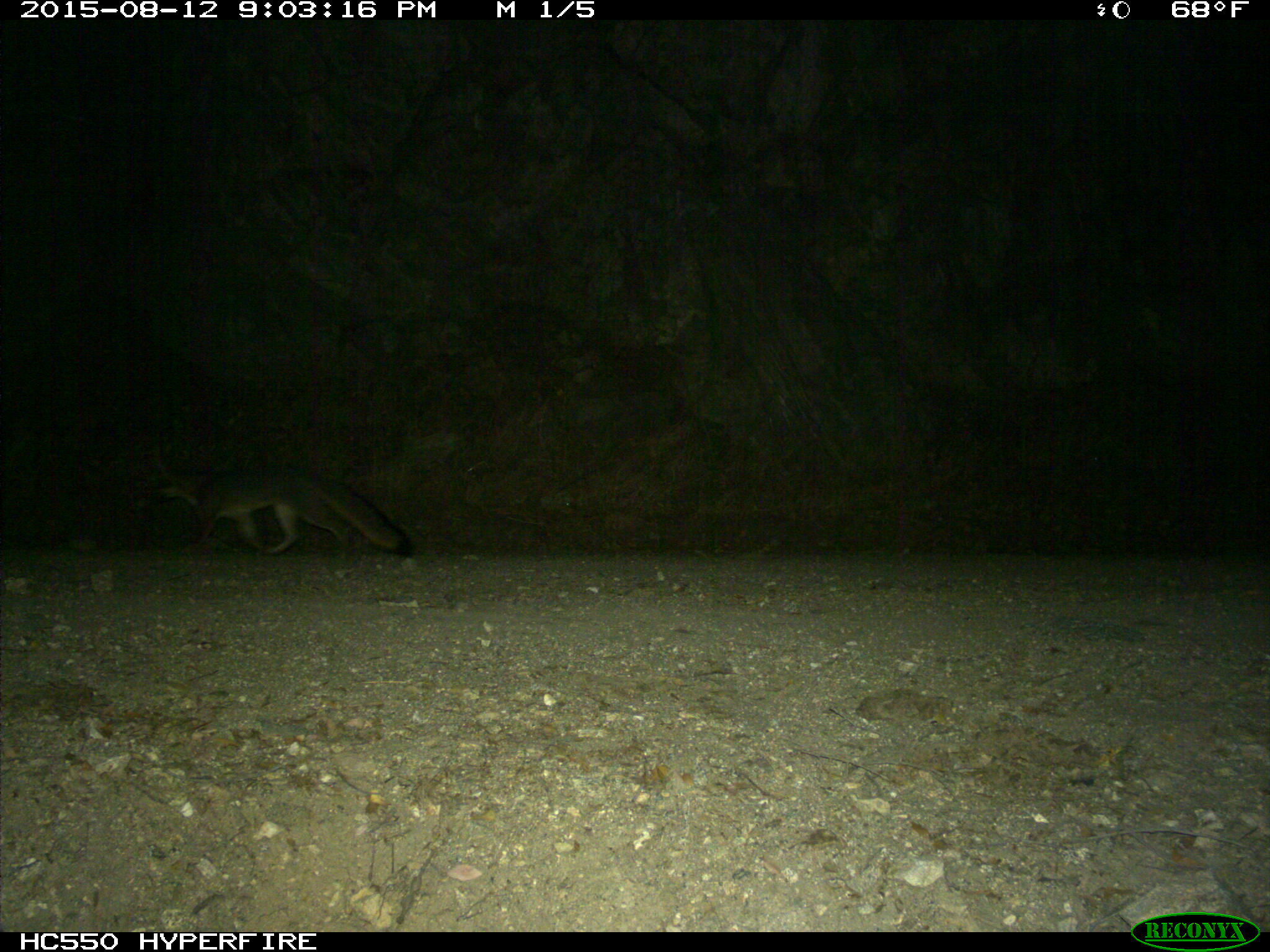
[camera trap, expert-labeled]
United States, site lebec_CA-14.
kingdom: Animalia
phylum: Chordata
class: Mammalia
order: Carnivora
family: Canidae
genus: Urocyon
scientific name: Urocyon cinereoargenteus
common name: gray fox